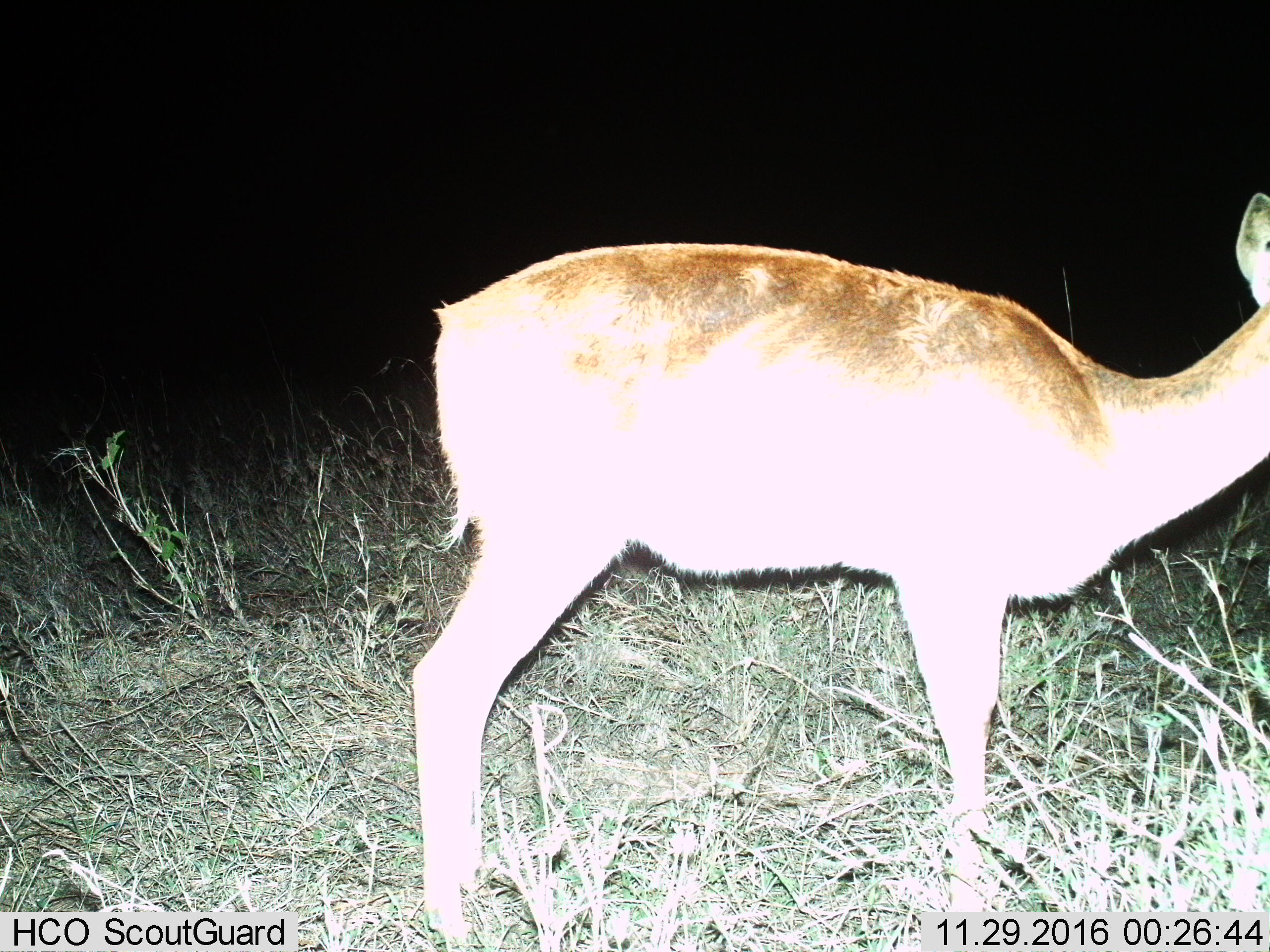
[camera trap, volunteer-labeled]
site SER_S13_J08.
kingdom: Animalia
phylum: Chordata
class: Mammalia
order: Artiodactyla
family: Bovidae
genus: Redunca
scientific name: Redunca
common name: reedbuck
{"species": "reedbuck (Redunca)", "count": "1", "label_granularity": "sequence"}